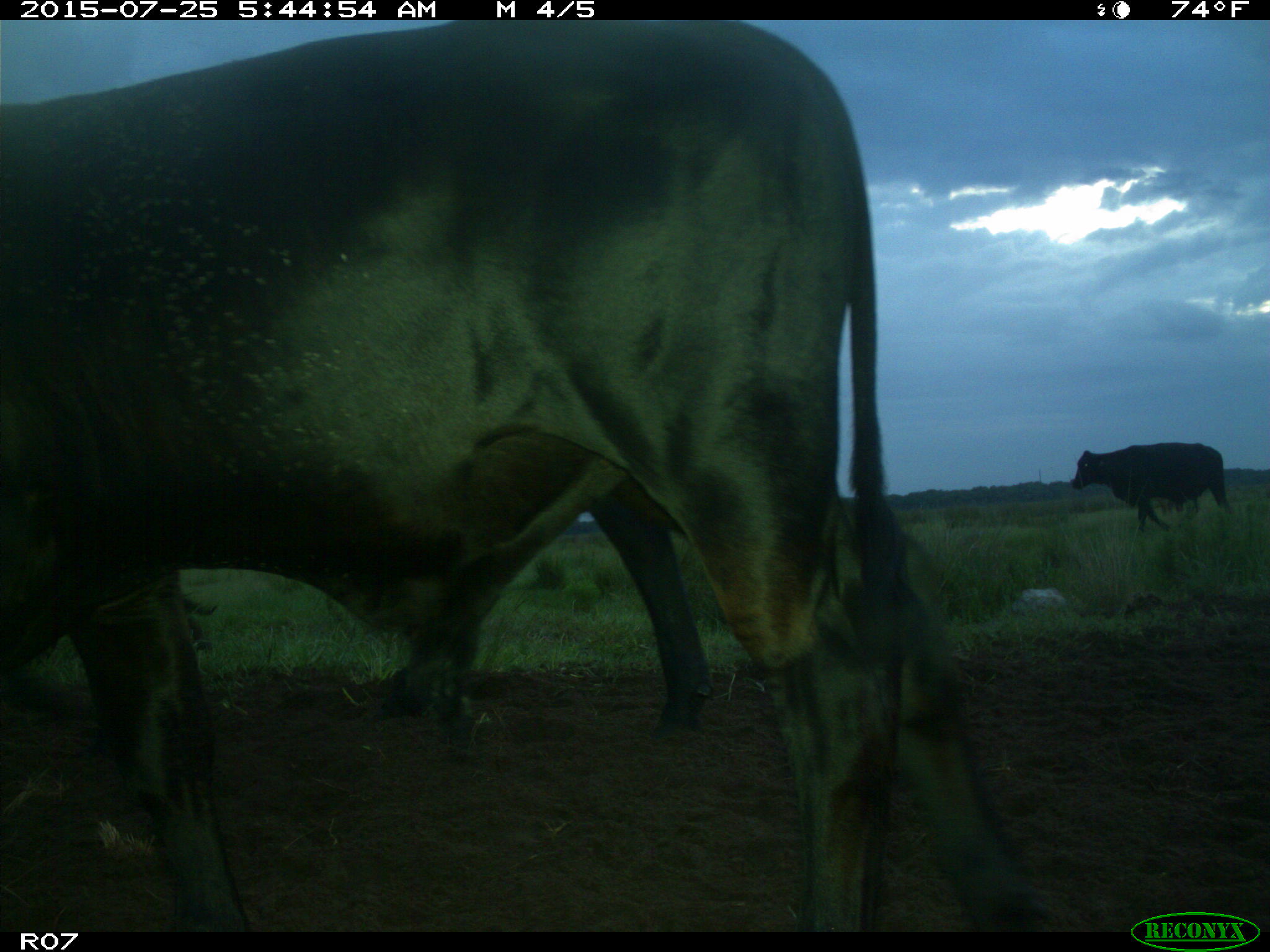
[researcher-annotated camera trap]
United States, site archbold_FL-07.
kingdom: Animalia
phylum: Chordata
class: Mammalia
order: Artiodactyla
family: Bovidae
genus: Bos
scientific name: Bos taurus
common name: domestic cow